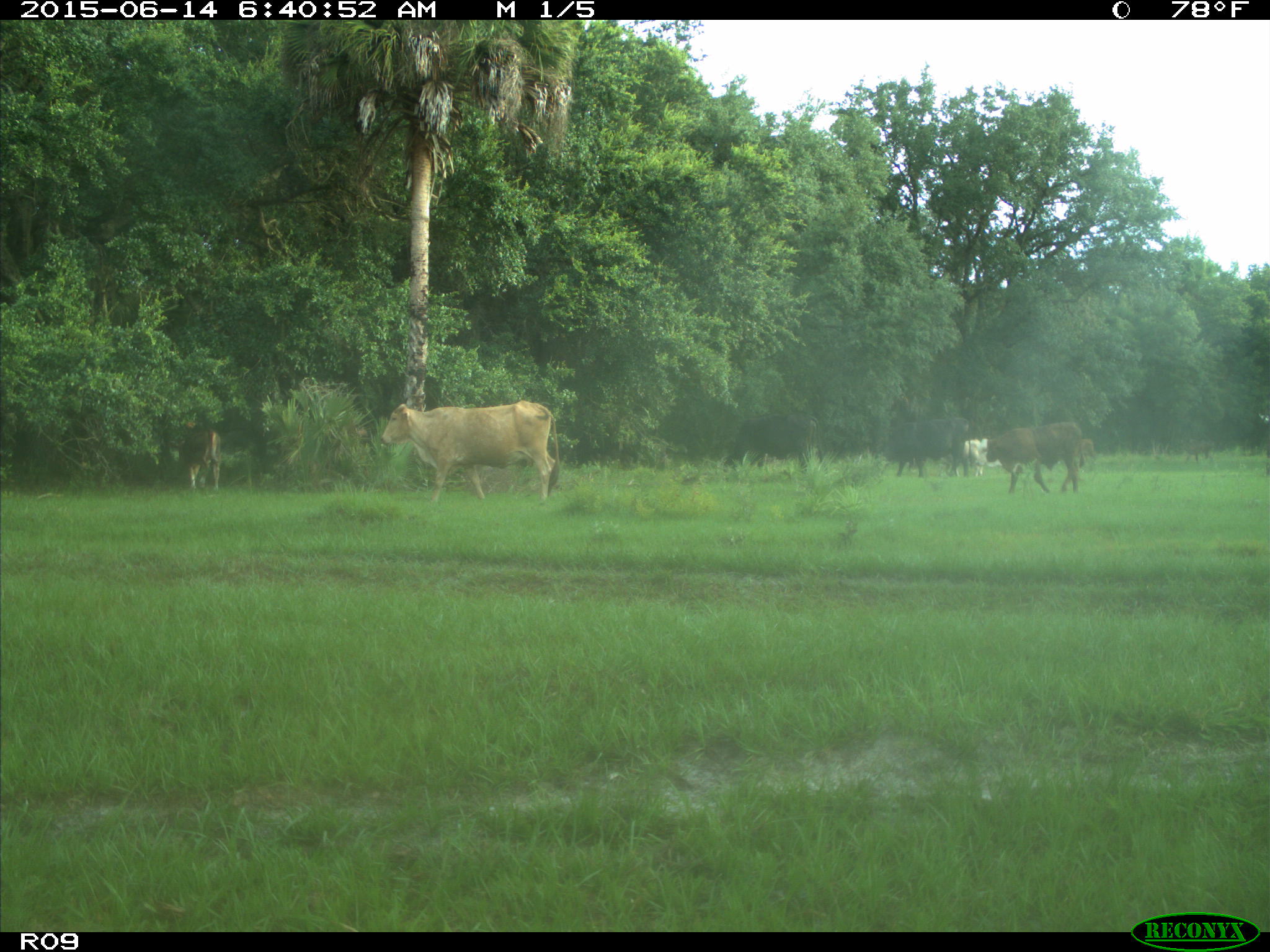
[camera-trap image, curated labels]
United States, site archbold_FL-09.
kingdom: Animalia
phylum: Chordata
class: Mammalia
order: Artiodactyla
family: Bovidae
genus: Bos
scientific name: Bos taurus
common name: domestic cow